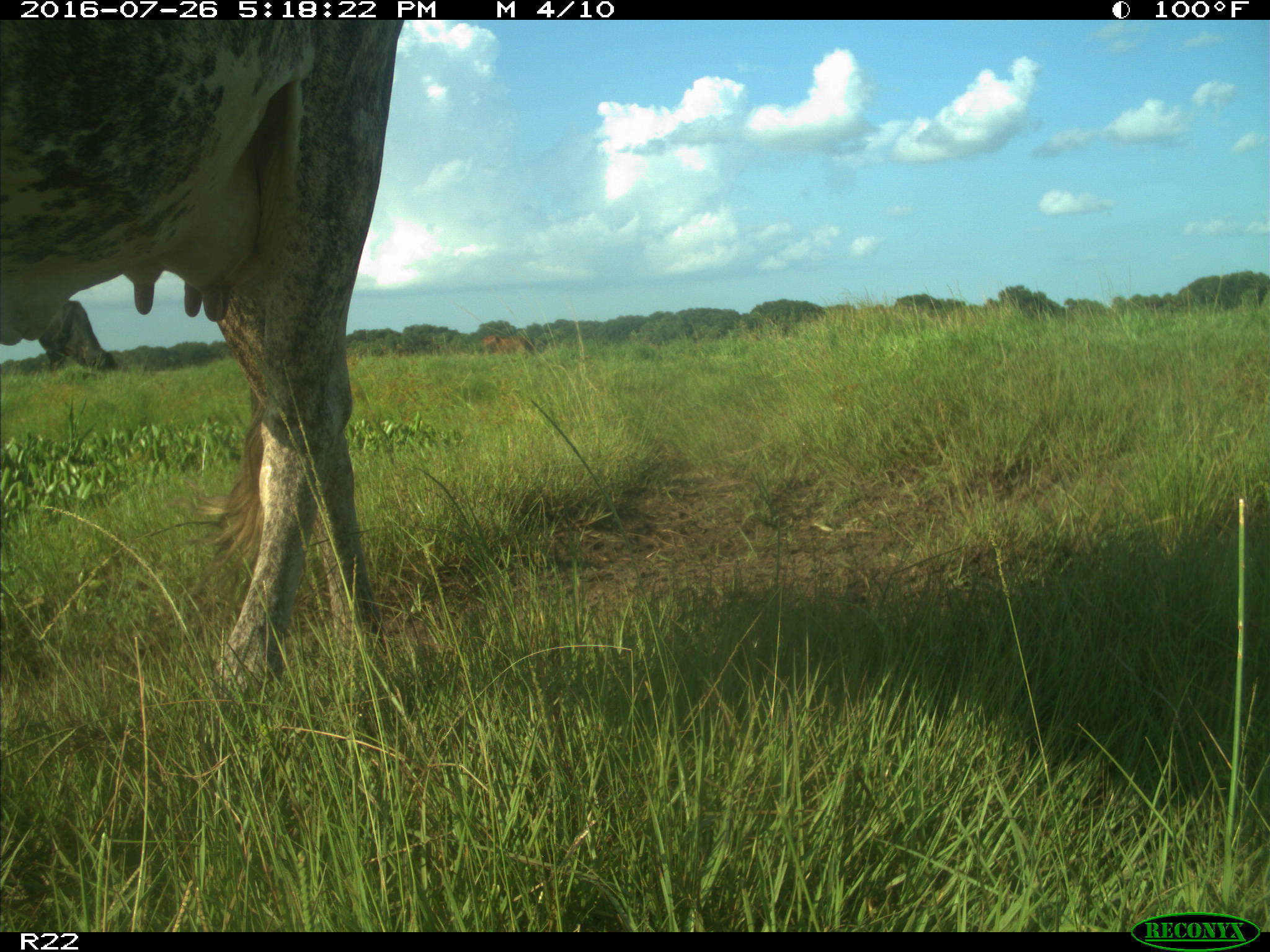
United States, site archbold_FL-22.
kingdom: Animalia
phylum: Chordata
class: Mammalia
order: Artiodactyla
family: Bovidae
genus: Bos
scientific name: Bos taurus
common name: domestic cow